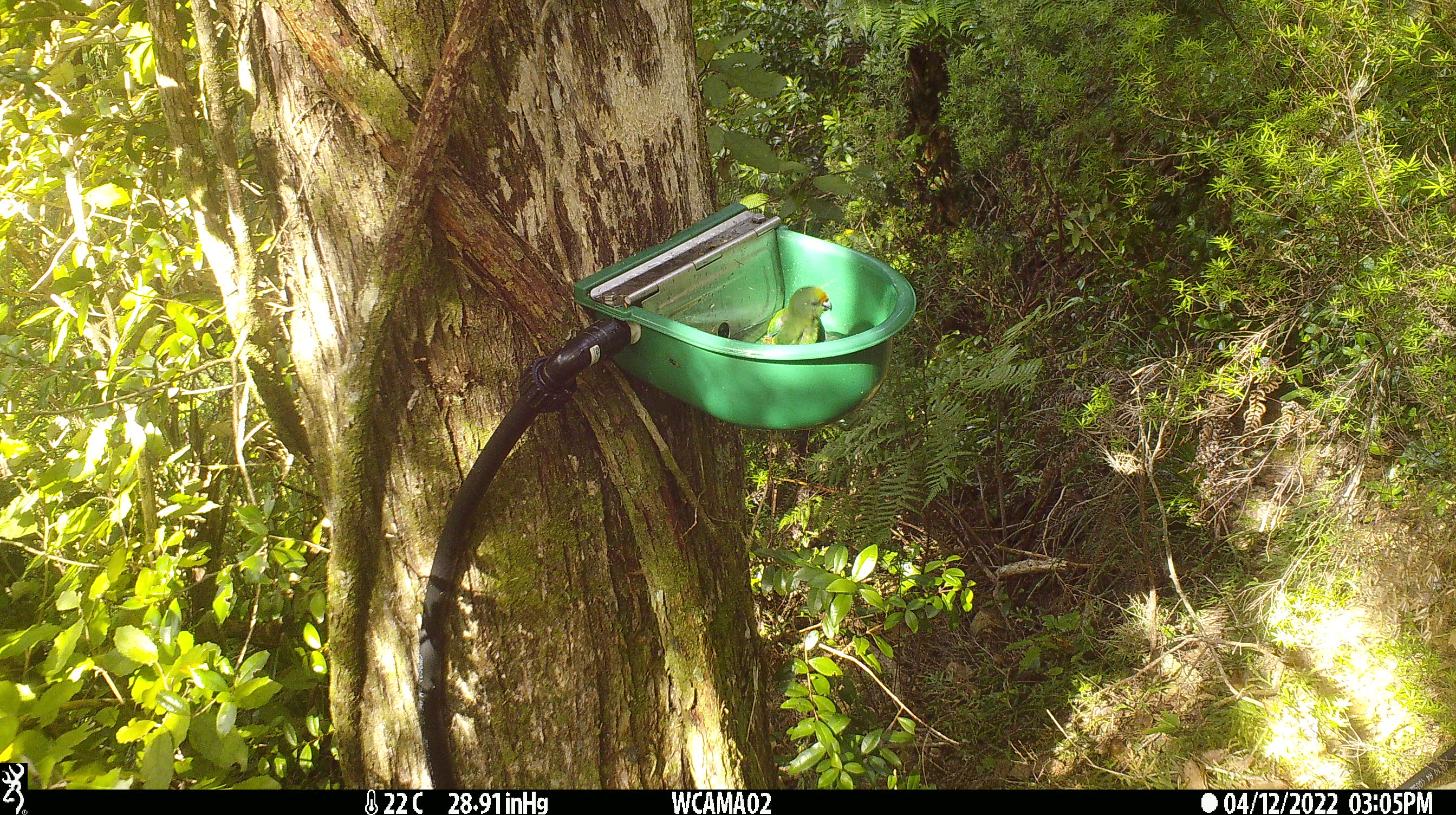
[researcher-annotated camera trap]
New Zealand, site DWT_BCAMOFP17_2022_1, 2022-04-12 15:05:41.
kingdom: Animalia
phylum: Chordata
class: Aves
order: Psittaciformes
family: Psittaculidae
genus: Cyanoramphus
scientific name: Cyanoramphus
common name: parakeet